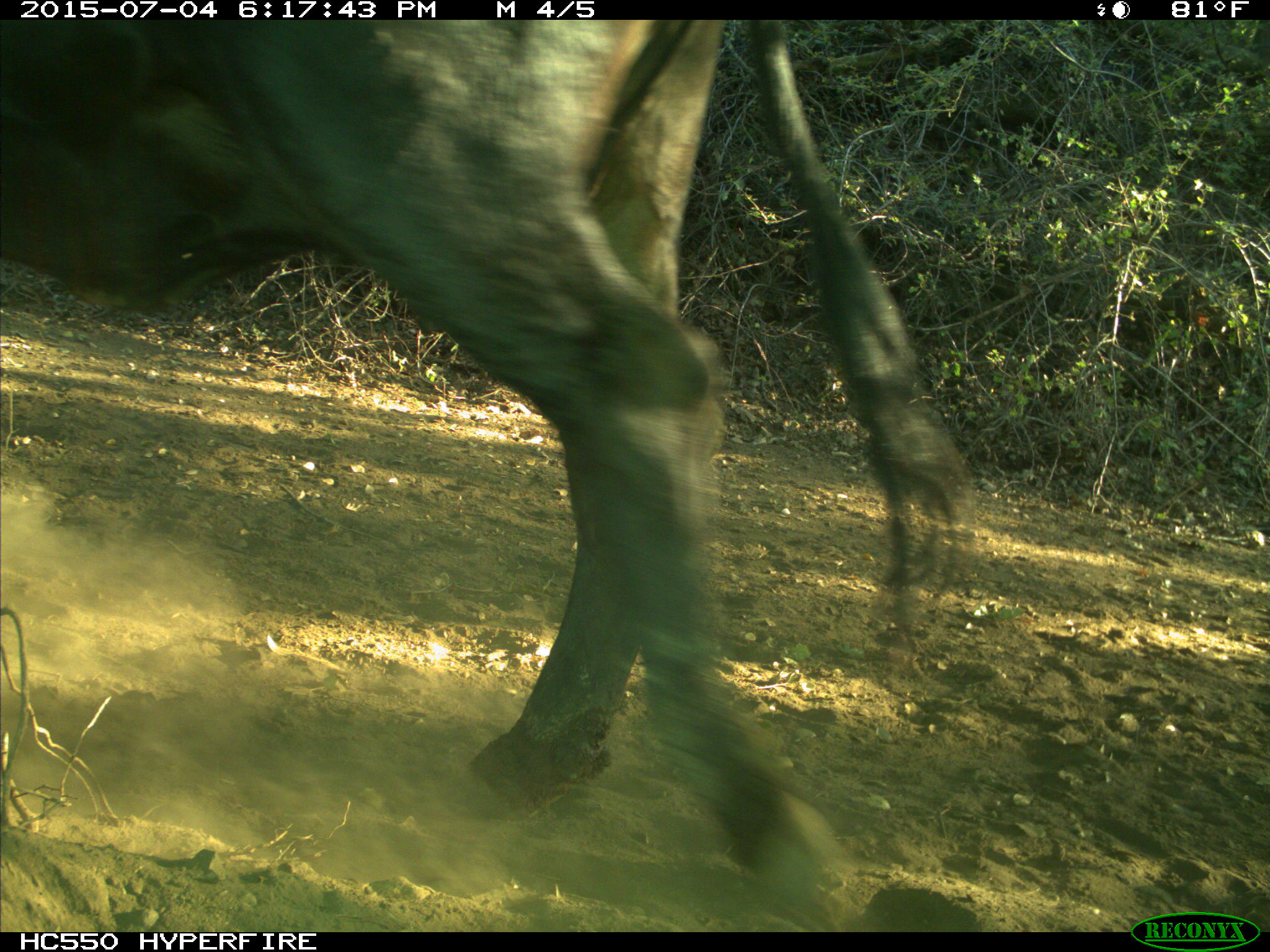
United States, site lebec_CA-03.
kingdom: Animalia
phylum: Chordata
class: Mammalia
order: Artiodactyla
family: Bovidae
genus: Bos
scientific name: Bos taurus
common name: domestic cow